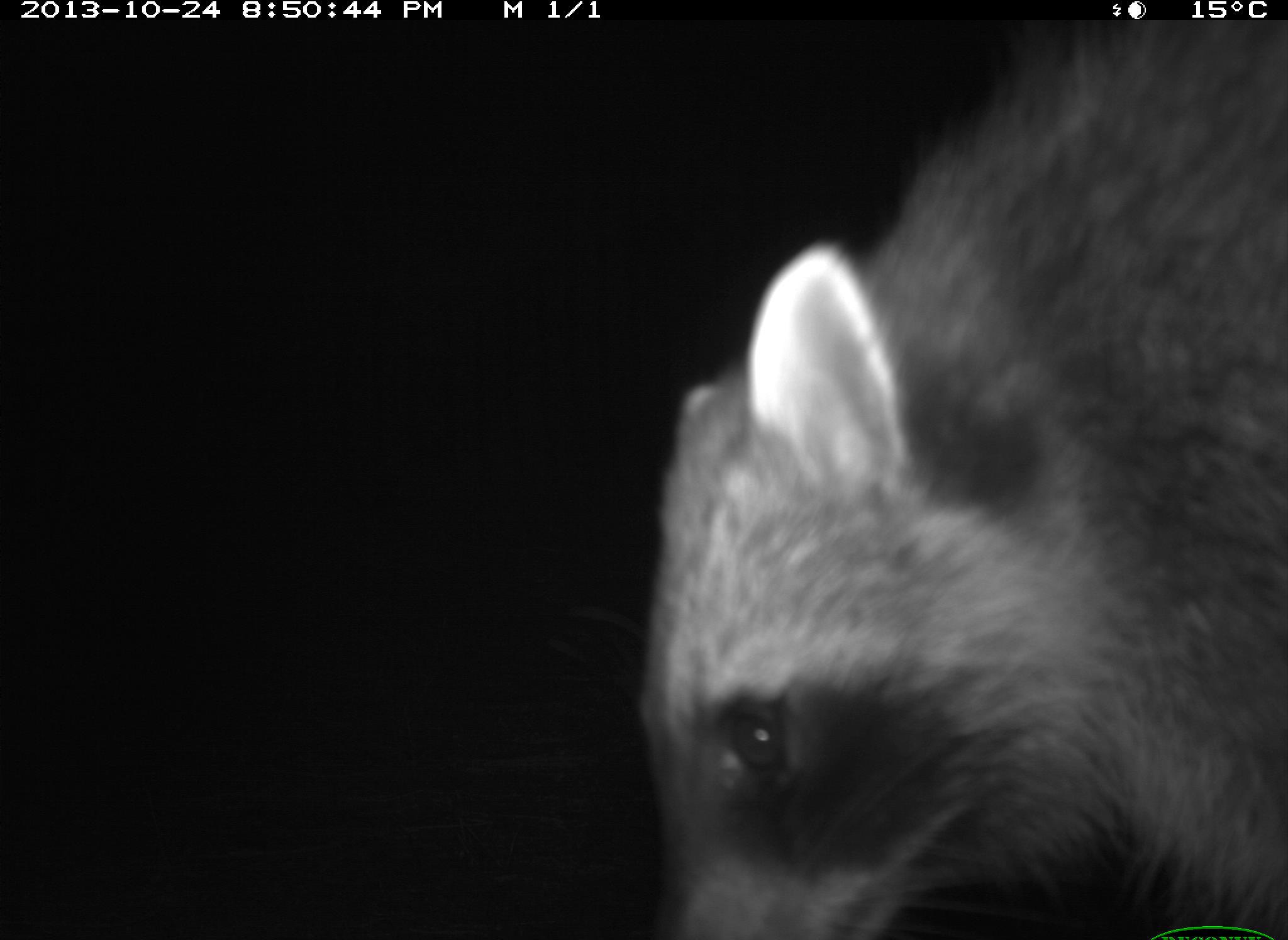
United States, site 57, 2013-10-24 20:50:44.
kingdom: Animalia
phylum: Chordata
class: Mammalia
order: Carnivora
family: Procyonidae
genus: Procyon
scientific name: Procyon lotor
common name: raccoon